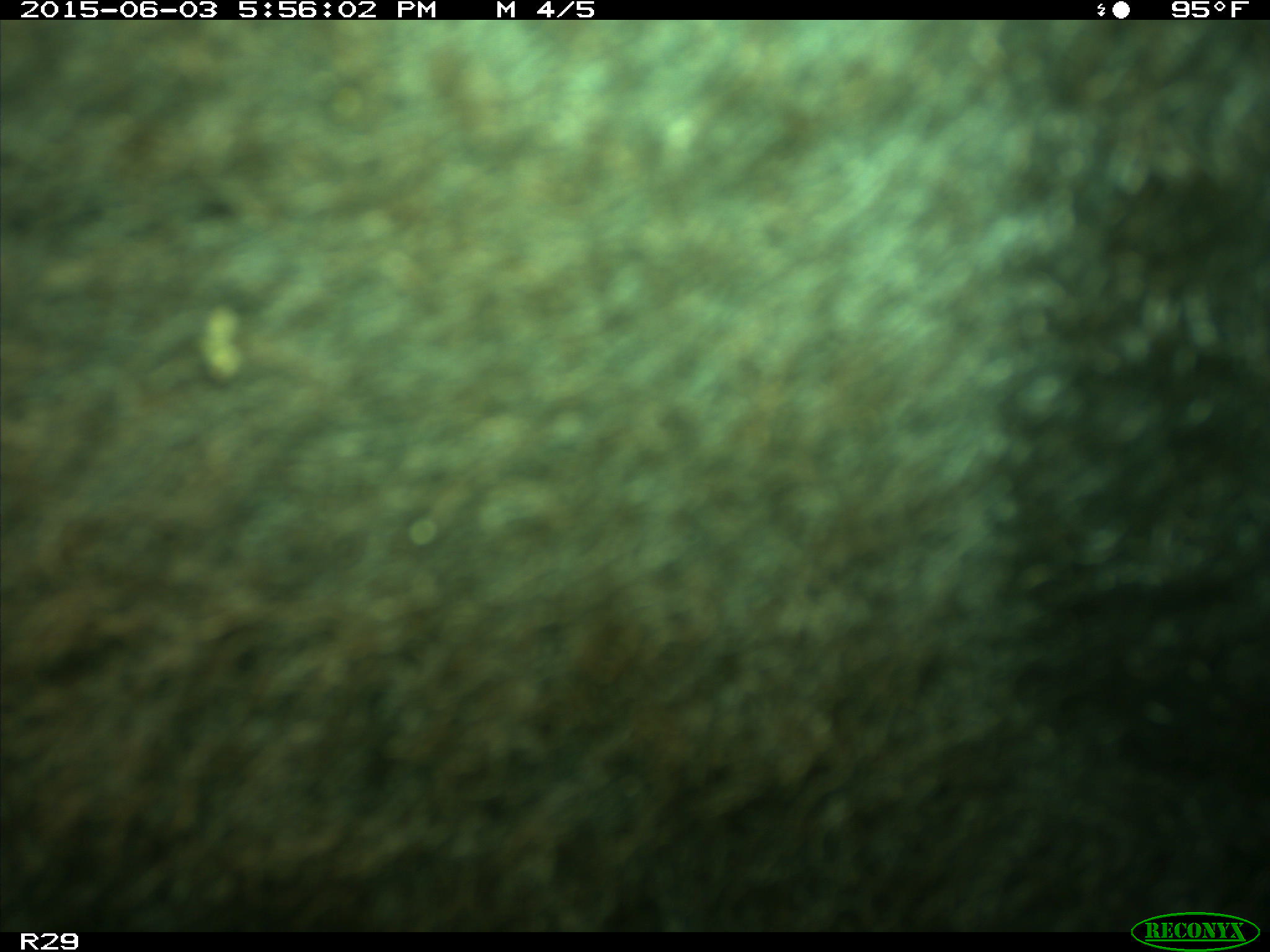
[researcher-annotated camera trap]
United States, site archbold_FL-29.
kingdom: Animalia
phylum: Chordata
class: Mammalia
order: Artiodactyla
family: Bovidae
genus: Bos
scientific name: Bos taurus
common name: domestic cow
Bos taurus (domestic cow).